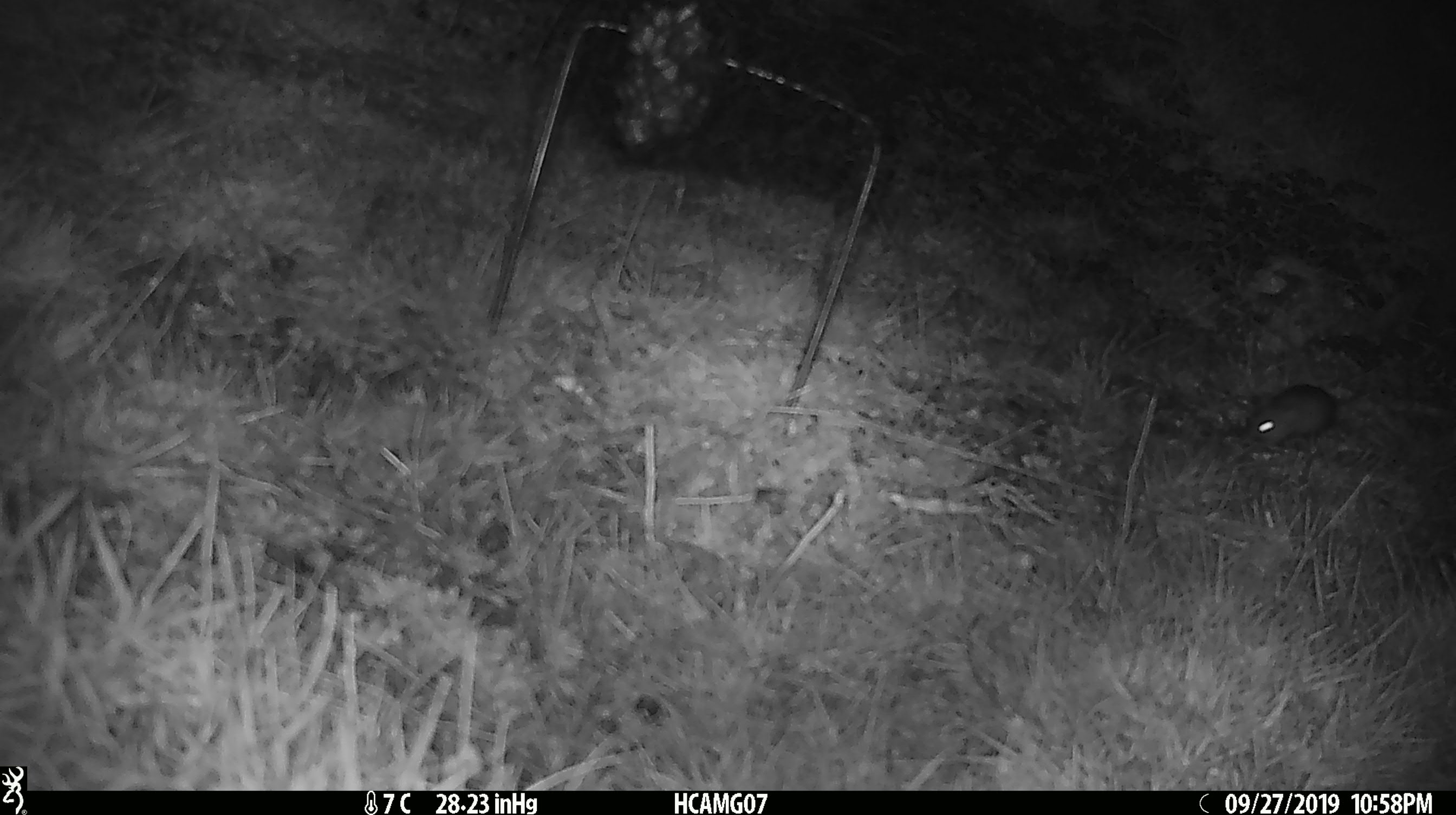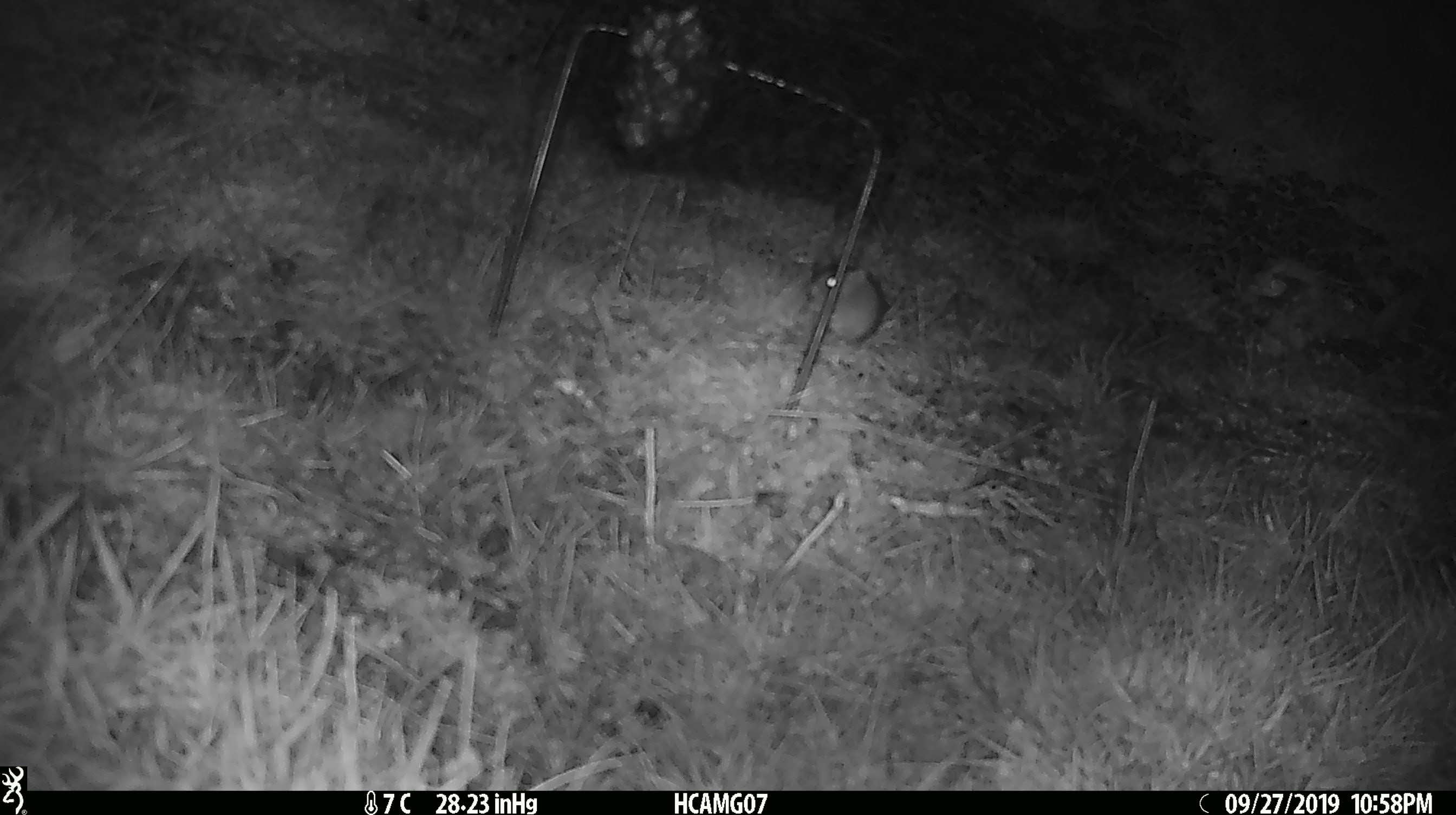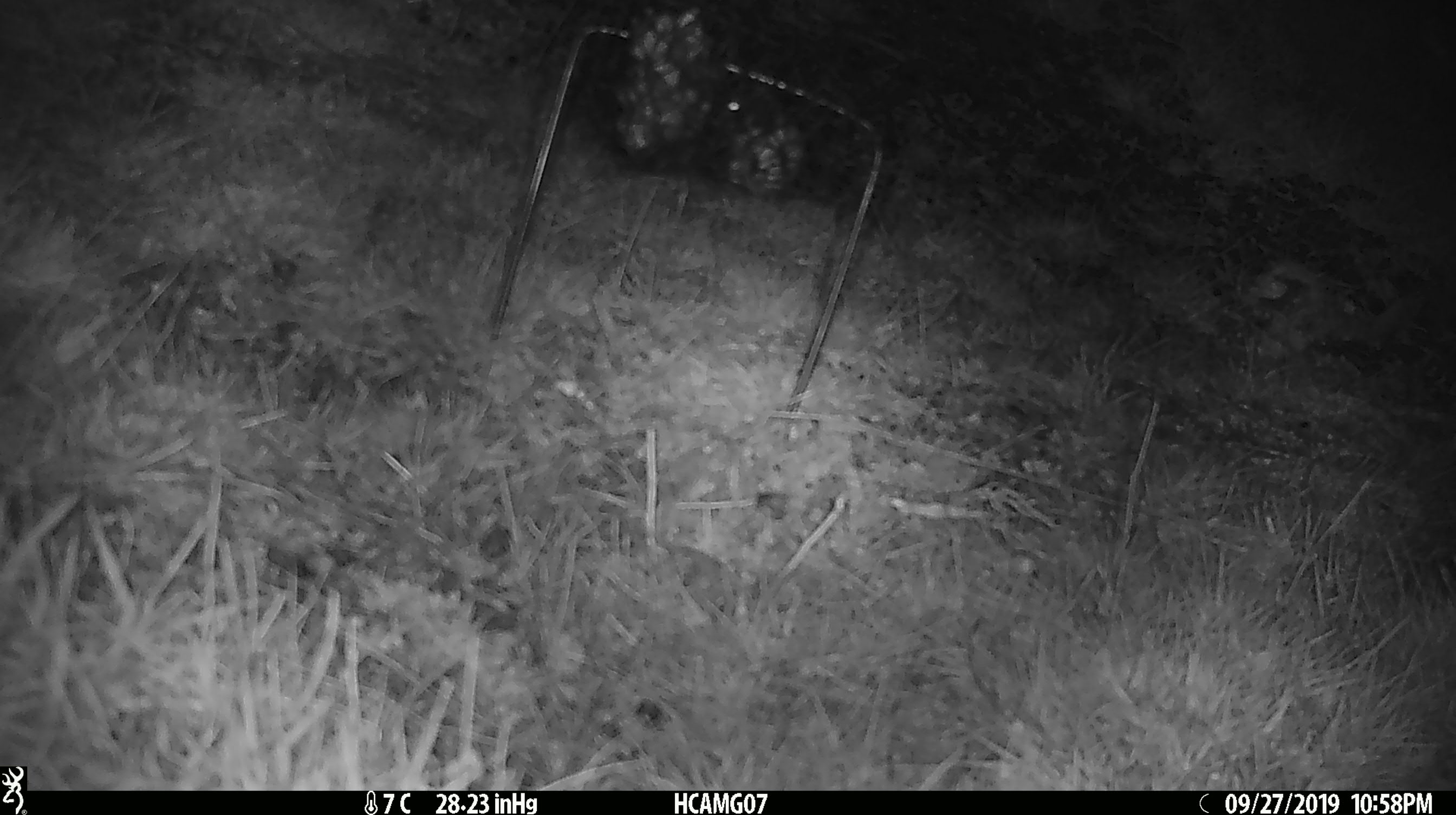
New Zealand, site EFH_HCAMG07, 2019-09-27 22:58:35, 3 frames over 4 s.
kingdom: Animalia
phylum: Chordata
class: Mammalia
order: Rodentia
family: Muridae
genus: Mus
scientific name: Mus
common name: mouse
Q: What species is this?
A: Mouse (Mus).